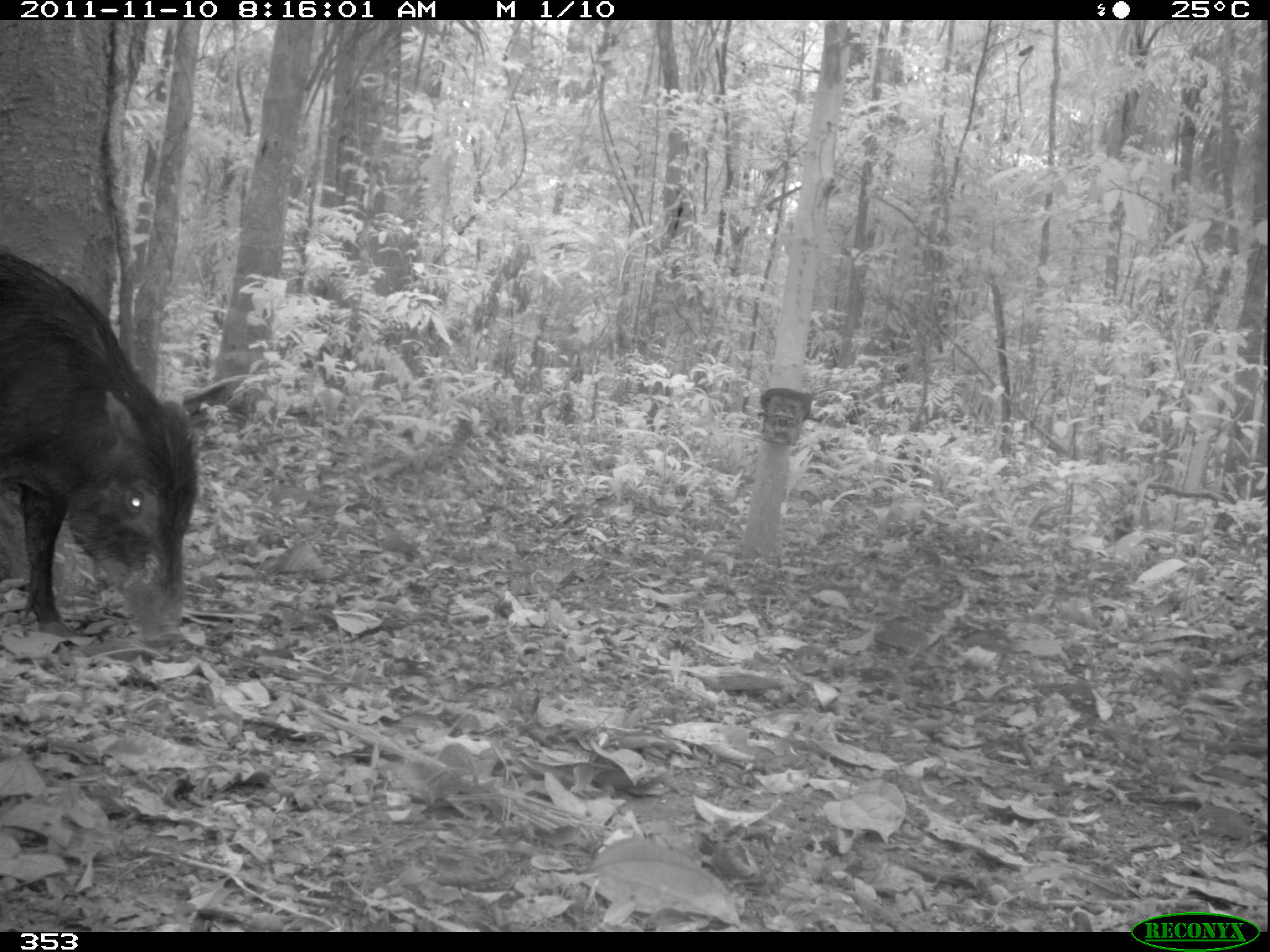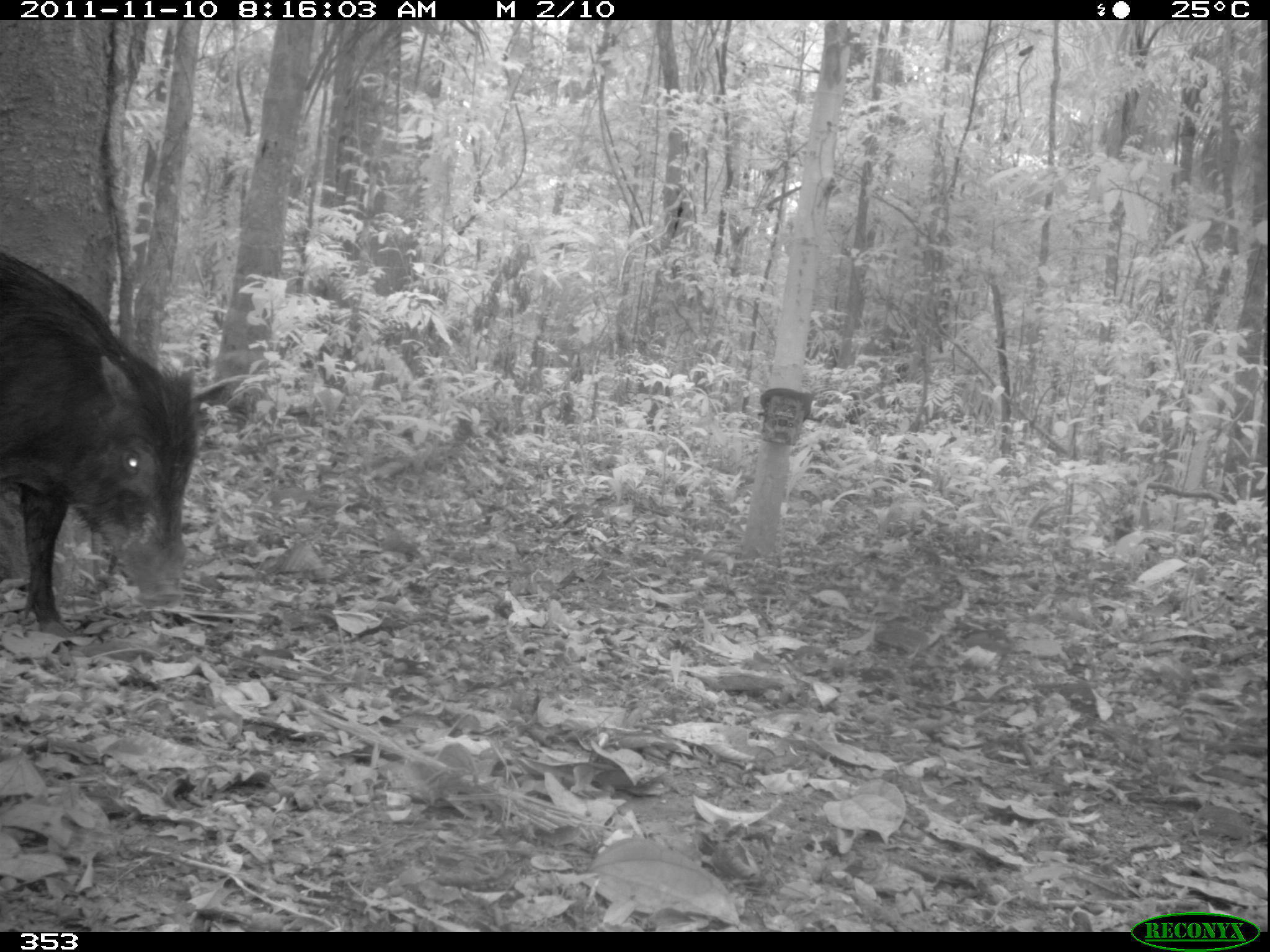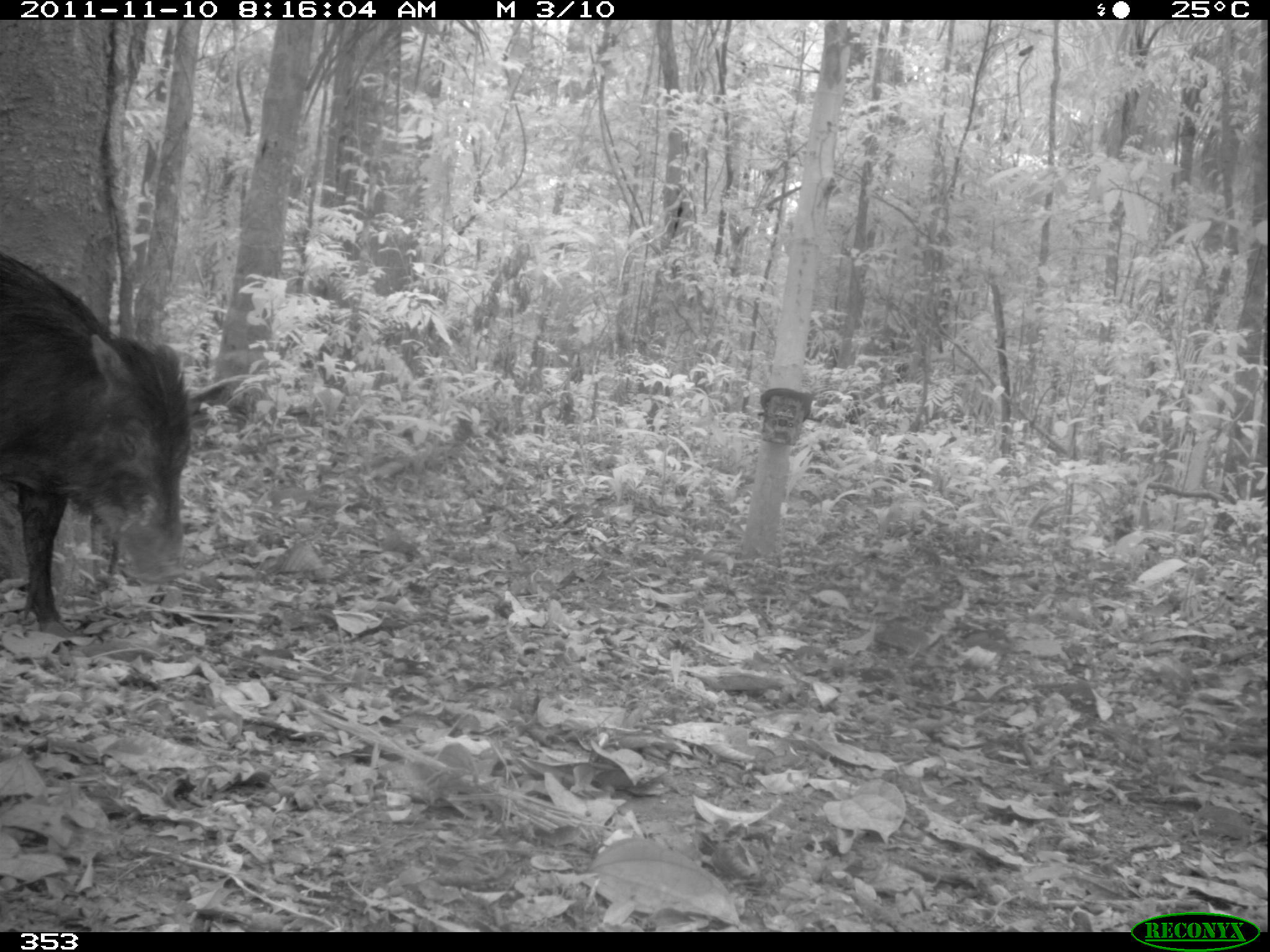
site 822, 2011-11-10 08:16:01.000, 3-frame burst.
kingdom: Animalia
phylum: Chordata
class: Mammalia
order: Artiodactyla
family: Tayassuidae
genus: Tayassu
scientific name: Tayassu pecari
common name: white-lipped peccary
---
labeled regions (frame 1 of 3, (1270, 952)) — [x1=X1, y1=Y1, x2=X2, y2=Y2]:
tayassu pecari: [x1=0, y1=251, x2=197, y2=650]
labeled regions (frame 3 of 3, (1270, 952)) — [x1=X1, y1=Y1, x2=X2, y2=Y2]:
tayassu pecari: [x1=0, y1=251, x2=190, y2=638]